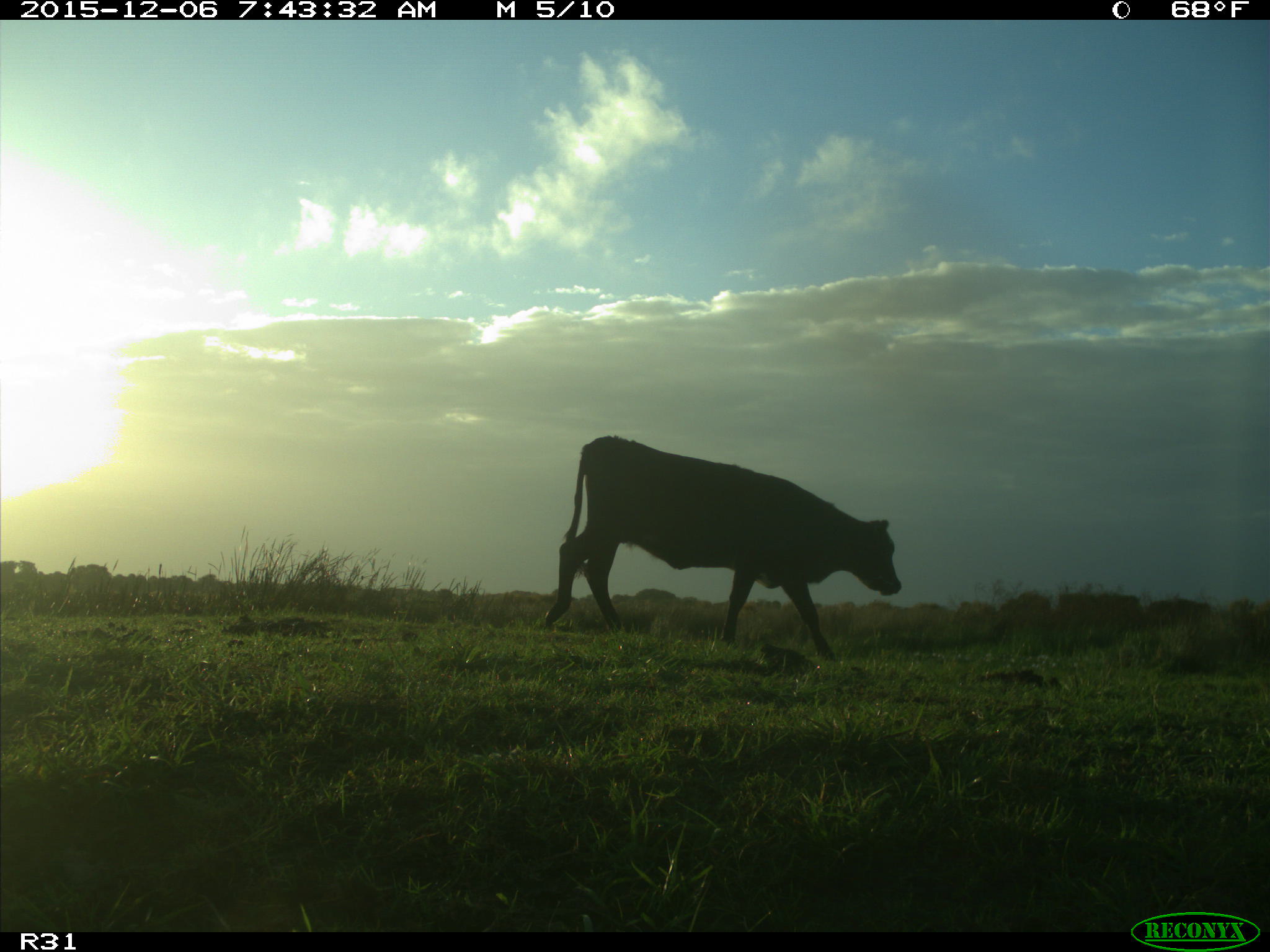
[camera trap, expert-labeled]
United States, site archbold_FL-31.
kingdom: Animalia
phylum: Chordata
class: Mammalia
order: Artiodactyla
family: Bovidae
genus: Bos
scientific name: Bos taurus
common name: domestic cow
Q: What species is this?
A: Bos taurus (domestic cow).